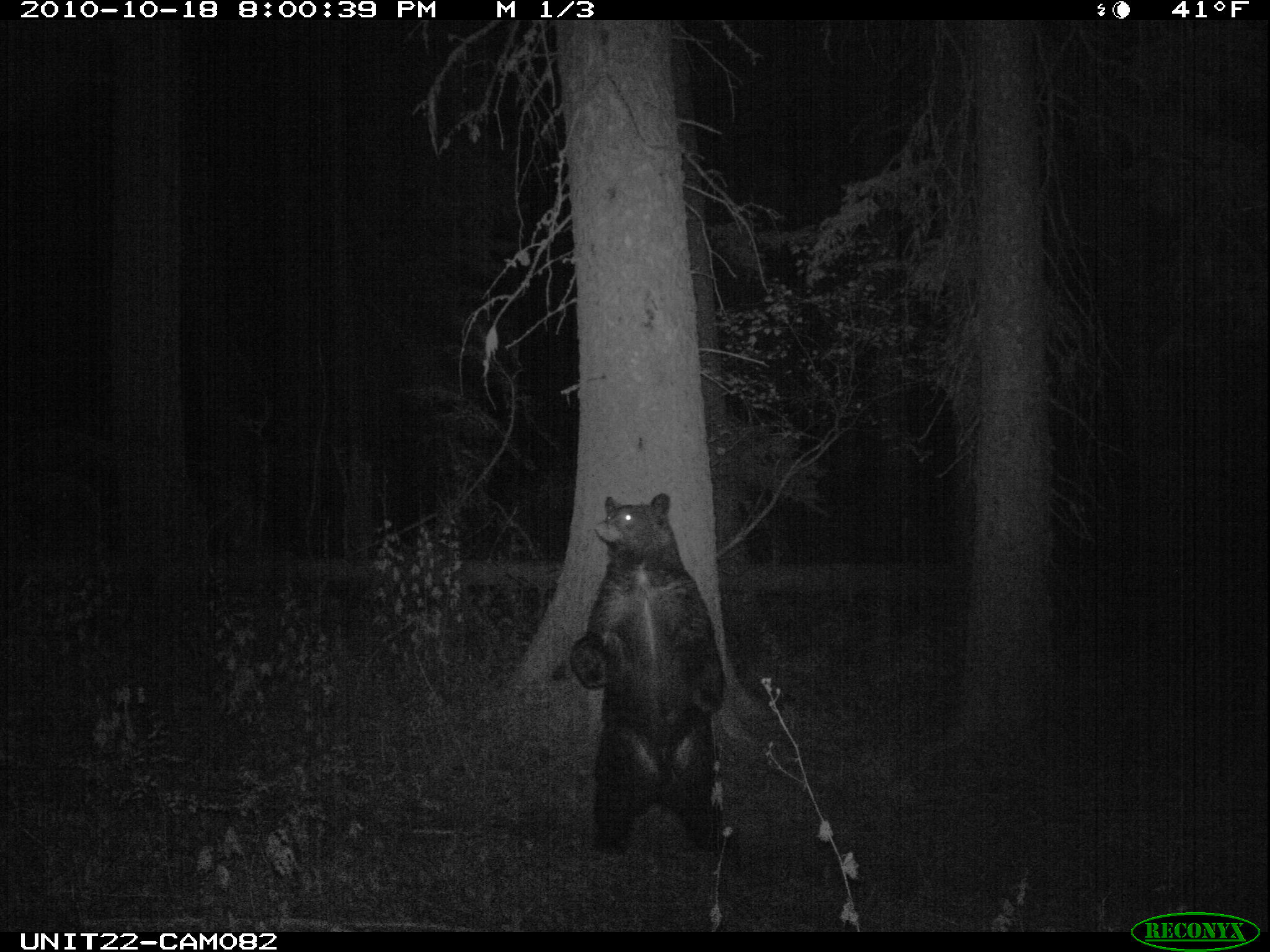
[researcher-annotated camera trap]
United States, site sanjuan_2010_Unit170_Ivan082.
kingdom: Animalia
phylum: Chordata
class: Mammalia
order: Carnivora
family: Ursidae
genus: Ursus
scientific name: Ursus americanus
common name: american black bear